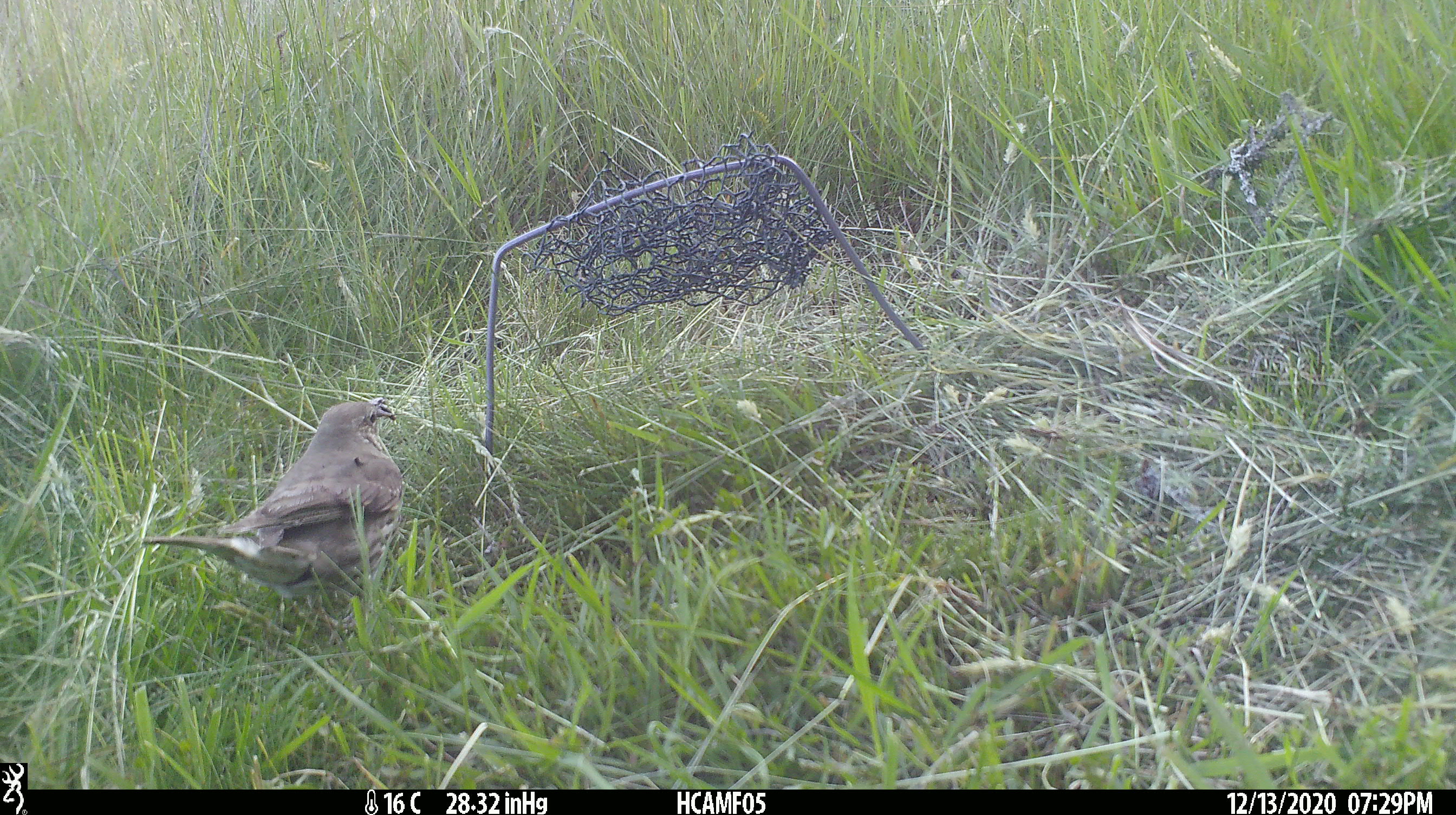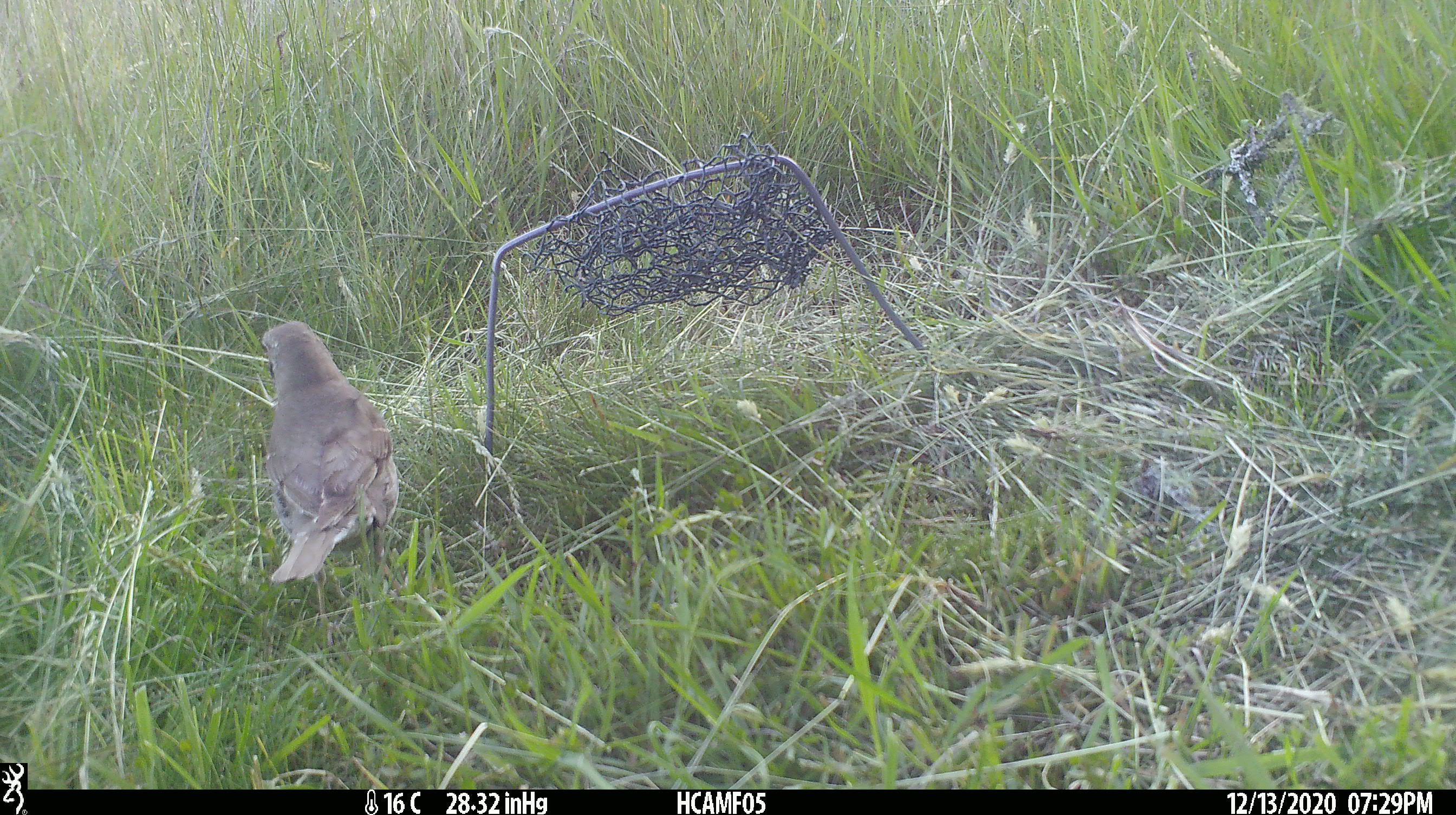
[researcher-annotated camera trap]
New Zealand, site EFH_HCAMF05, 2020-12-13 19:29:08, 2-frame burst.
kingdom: Animalia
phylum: Chordata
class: Aves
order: Passeriformes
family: Turdidae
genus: Turdus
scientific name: Turdus philomelos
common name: song thrush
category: thrush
Thrush (song thrush) (Turdus philomelos).